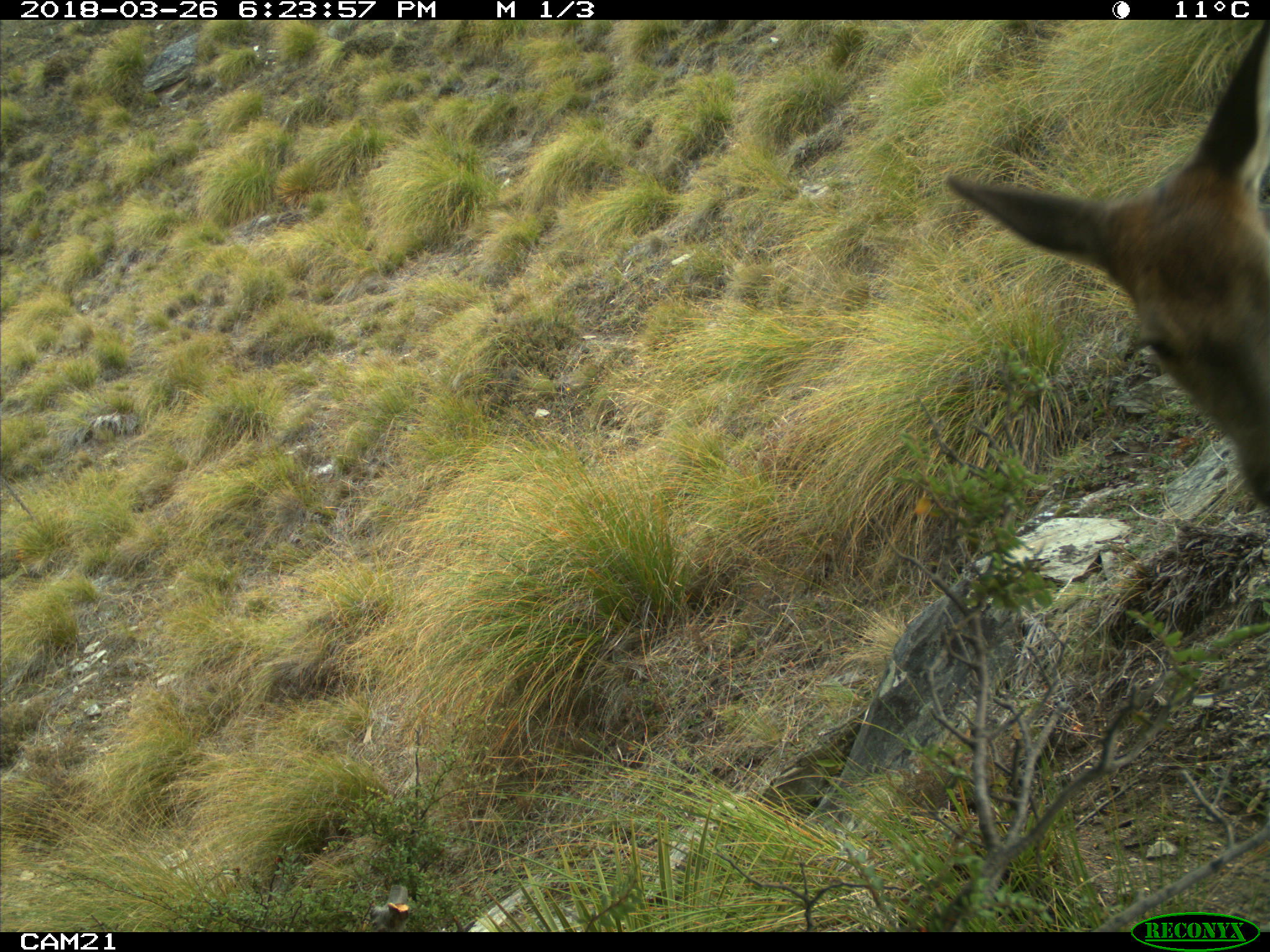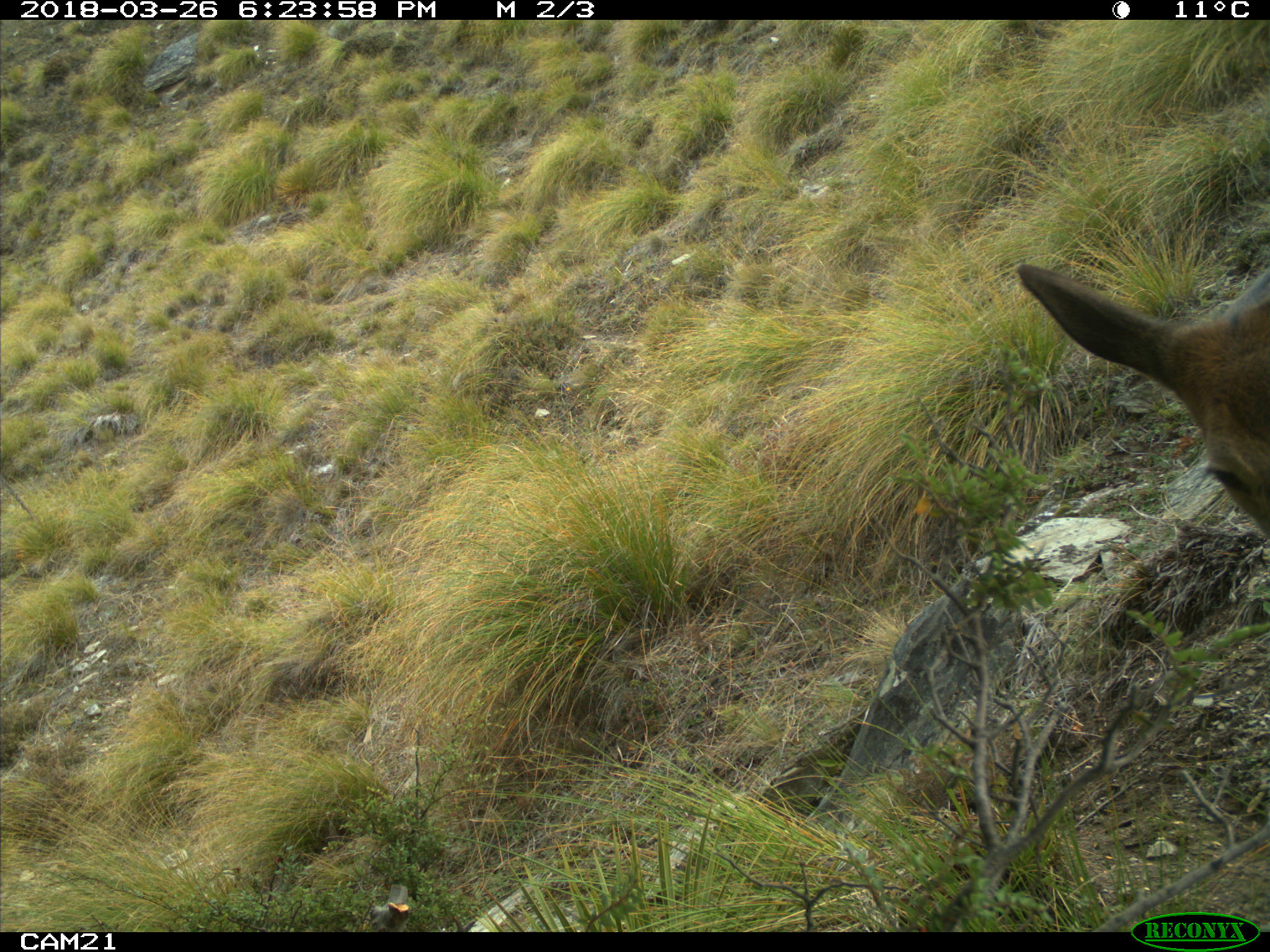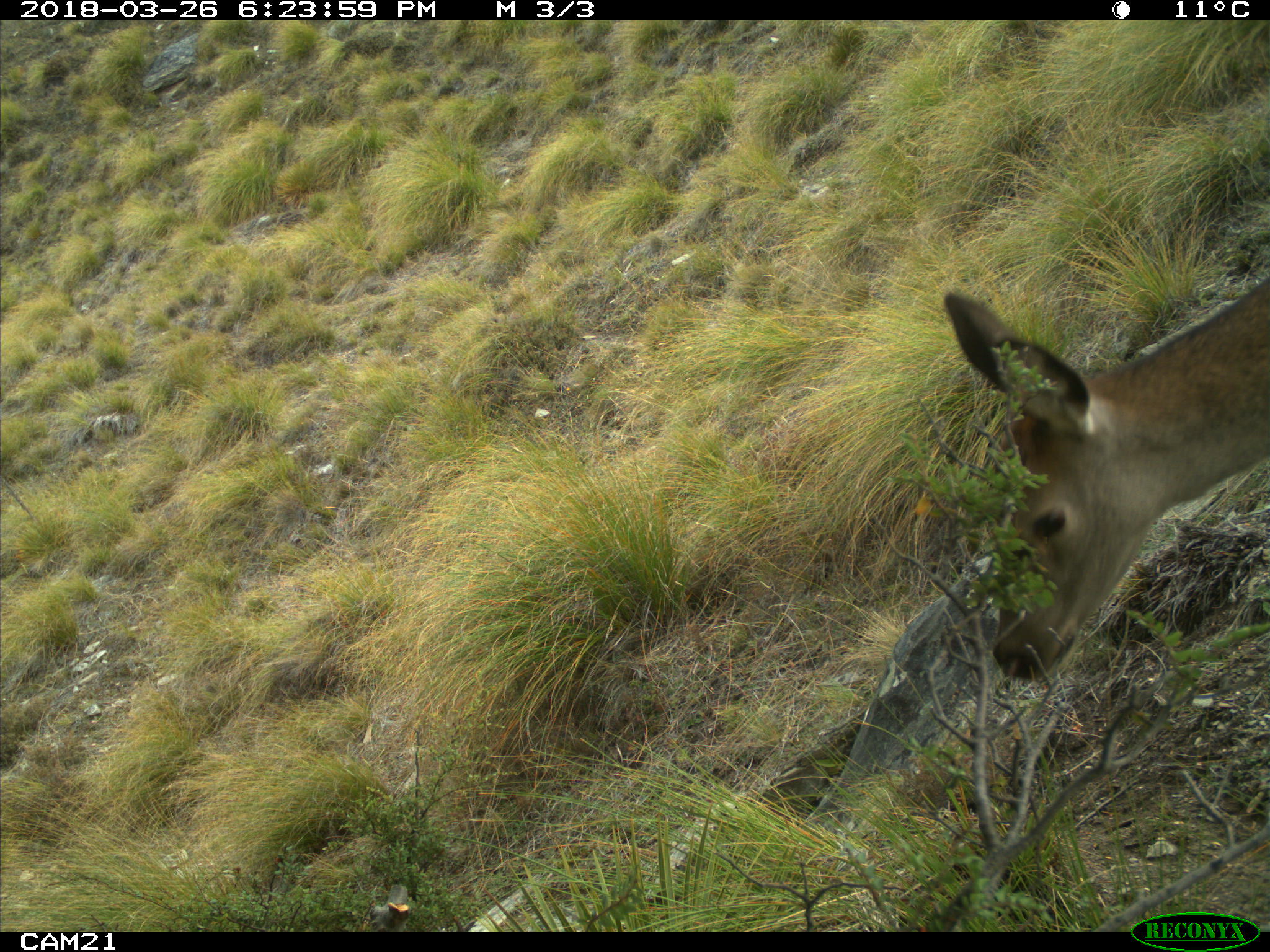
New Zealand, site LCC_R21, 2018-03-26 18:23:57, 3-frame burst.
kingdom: Animalia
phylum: Chordata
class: Mammalia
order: Artiodactyla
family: Cervidae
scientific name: Cervidae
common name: deer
Deer (Cervidae).